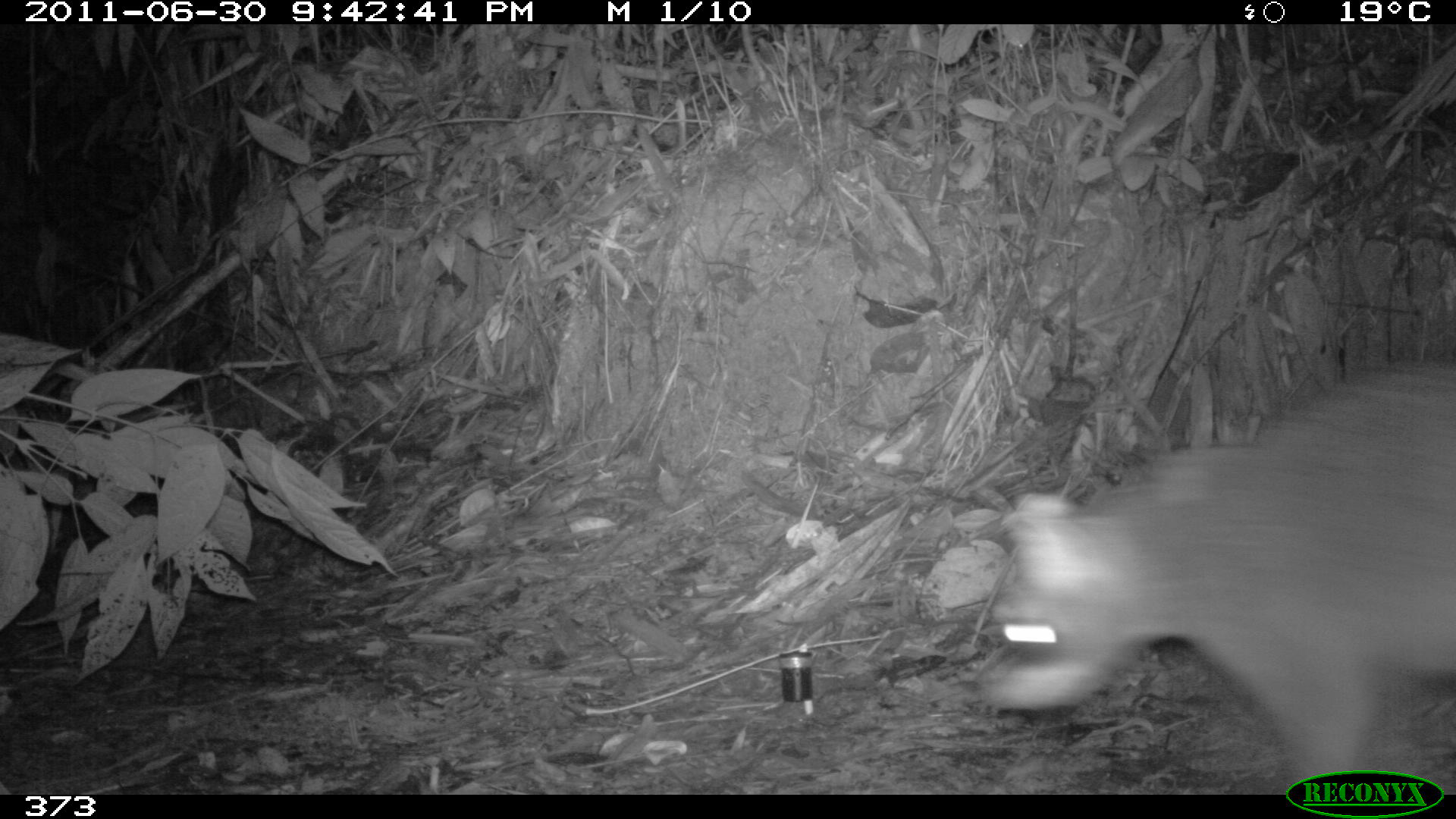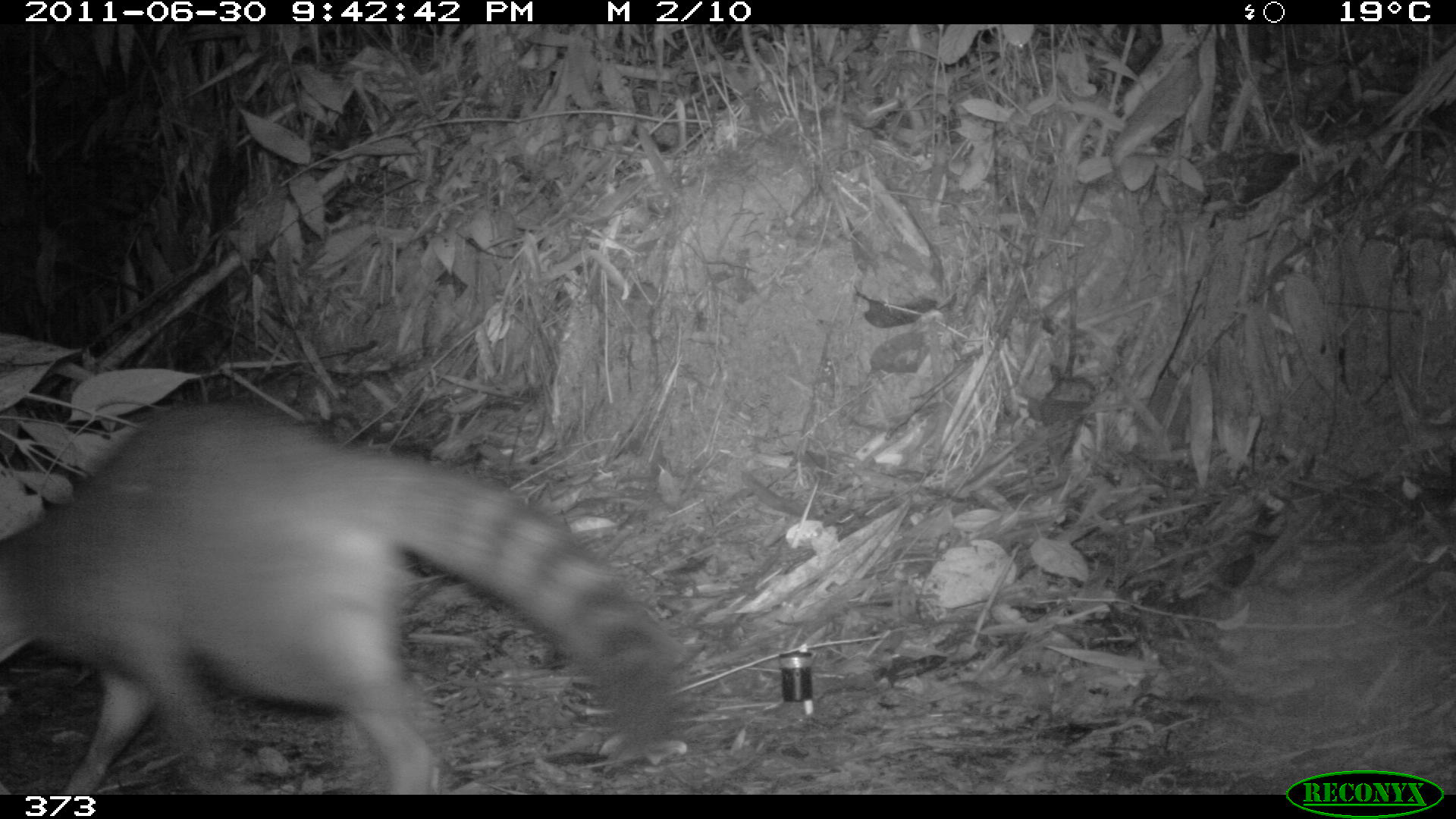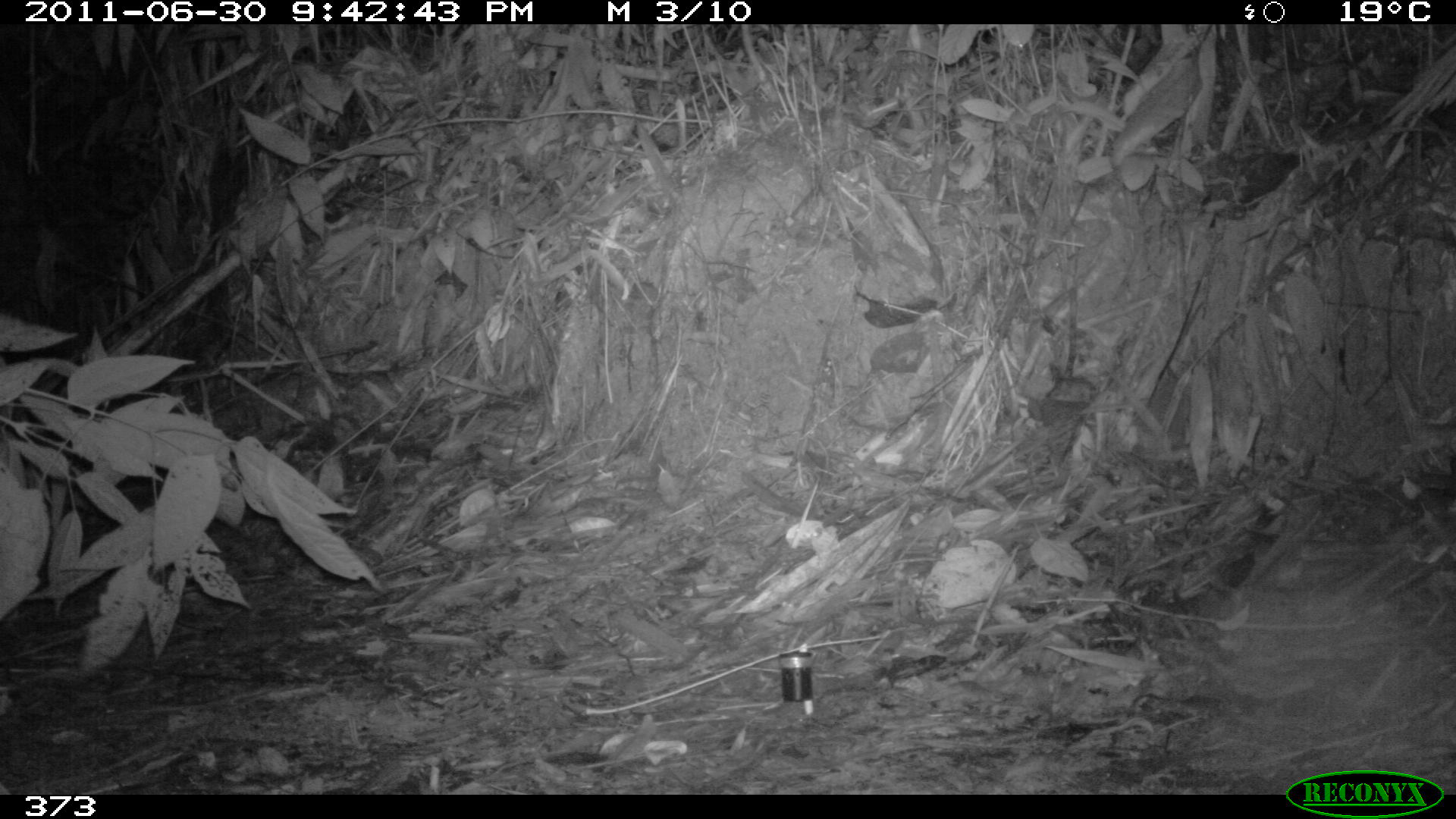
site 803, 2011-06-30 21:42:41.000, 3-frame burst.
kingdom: Animalia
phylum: Chordata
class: Mammalia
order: Carnivora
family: Procyonidae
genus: Procyon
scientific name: Procyon cancrivorus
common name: crab-eating raccoon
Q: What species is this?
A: Procyon cancrivorus (crab-eating raccoon).